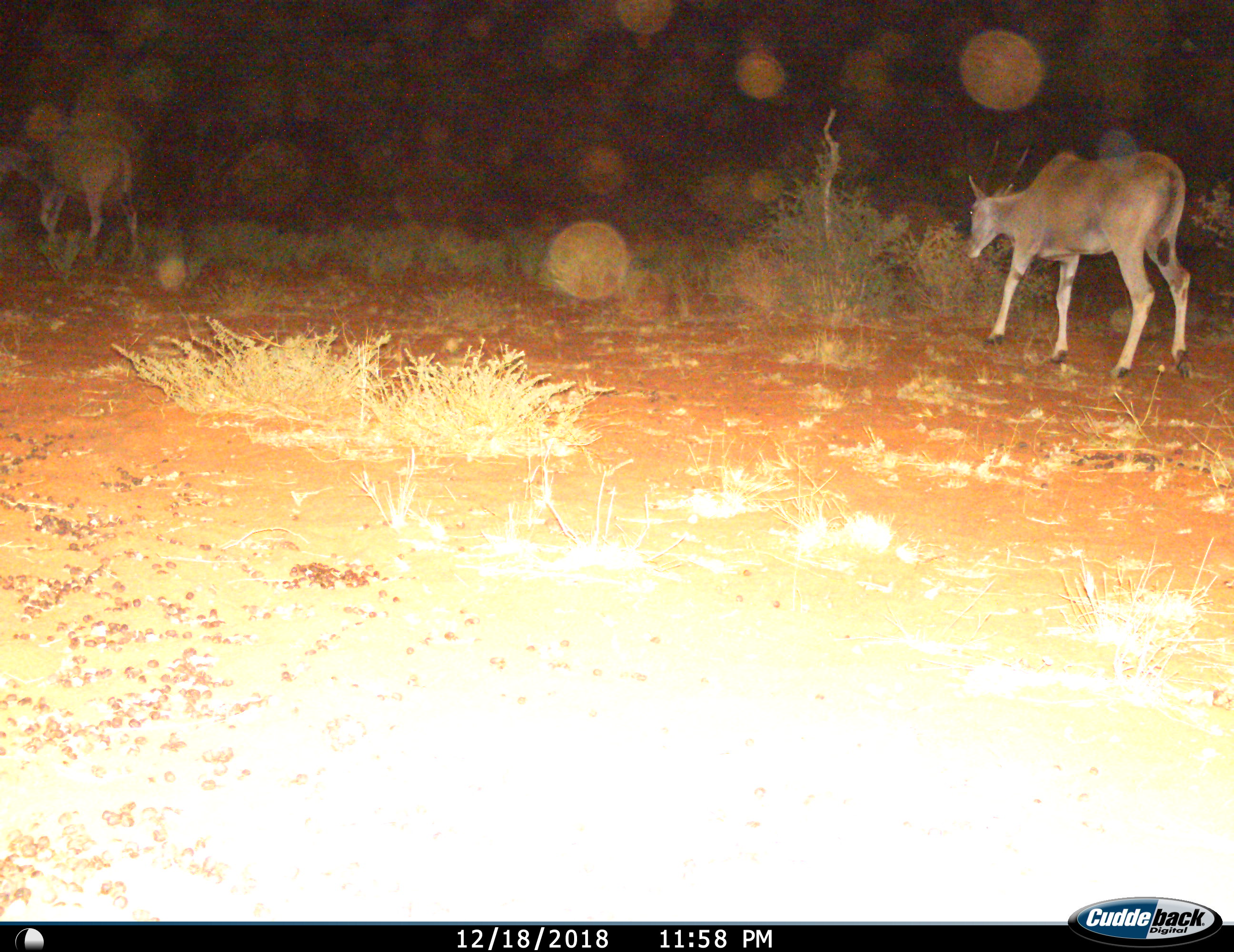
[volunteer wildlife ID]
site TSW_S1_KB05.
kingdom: Animalia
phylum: Chordata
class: Mammalia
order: Artiodactyla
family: Bovidae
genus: Tragelaphus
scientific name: Tragelaphus oryx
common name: eland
Eland (Tragelaphus oryx), count 2. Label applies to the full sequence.